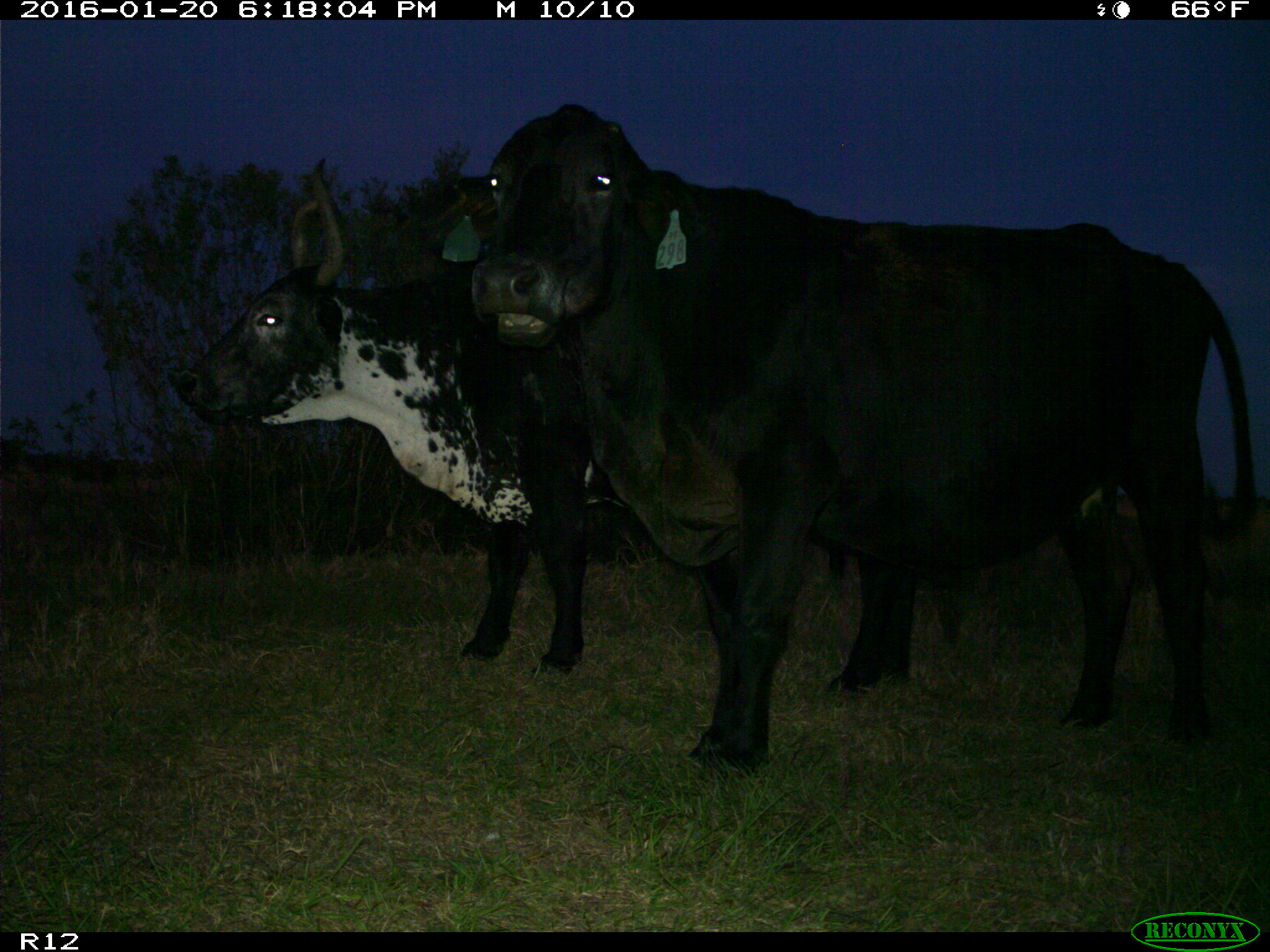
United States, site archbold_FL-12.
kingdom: Animalia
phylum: Chordata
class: Mammalia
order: Artiodactyla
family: Bovidae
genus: Bos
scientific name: Bos taurus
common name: domestic cow